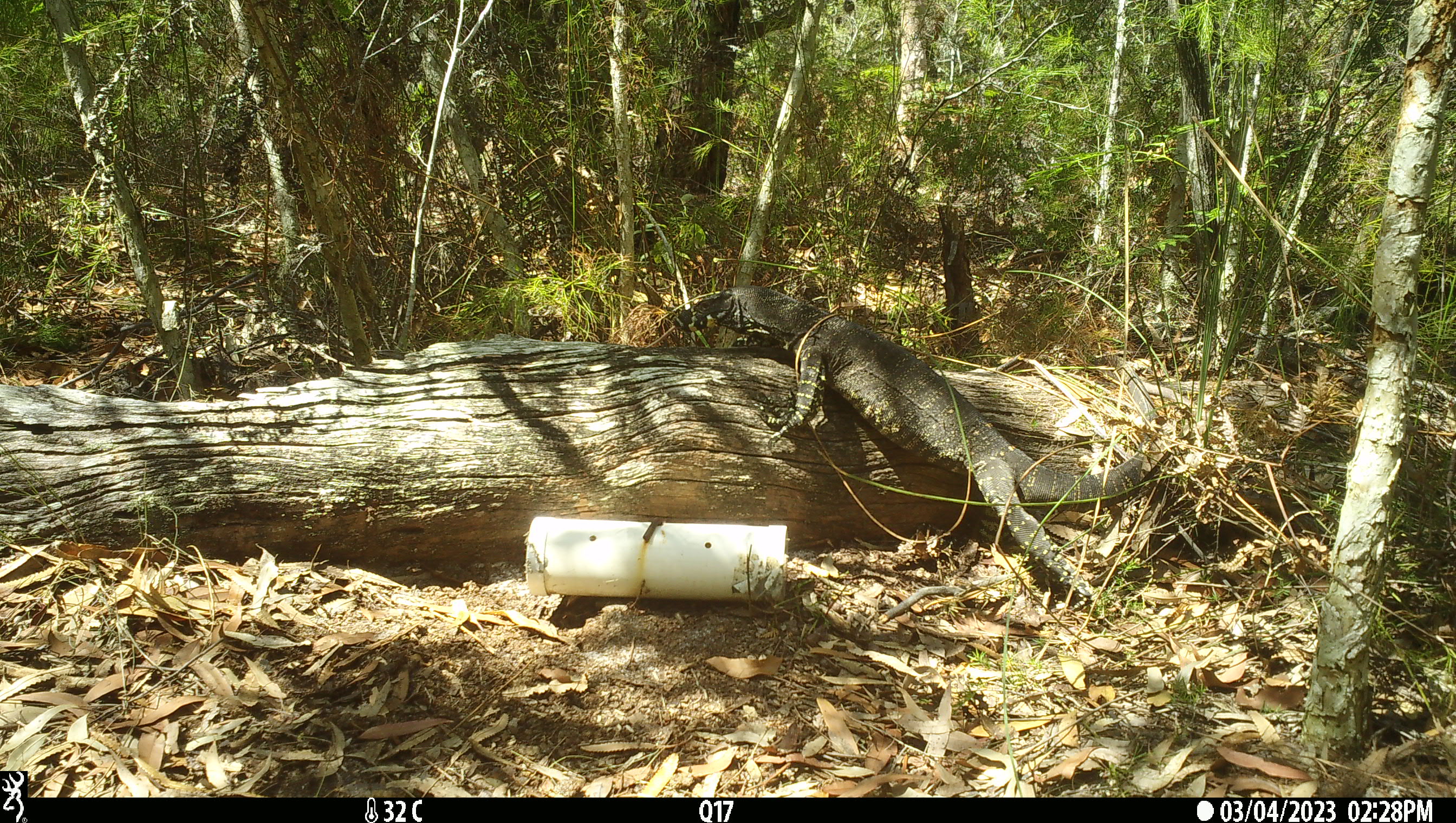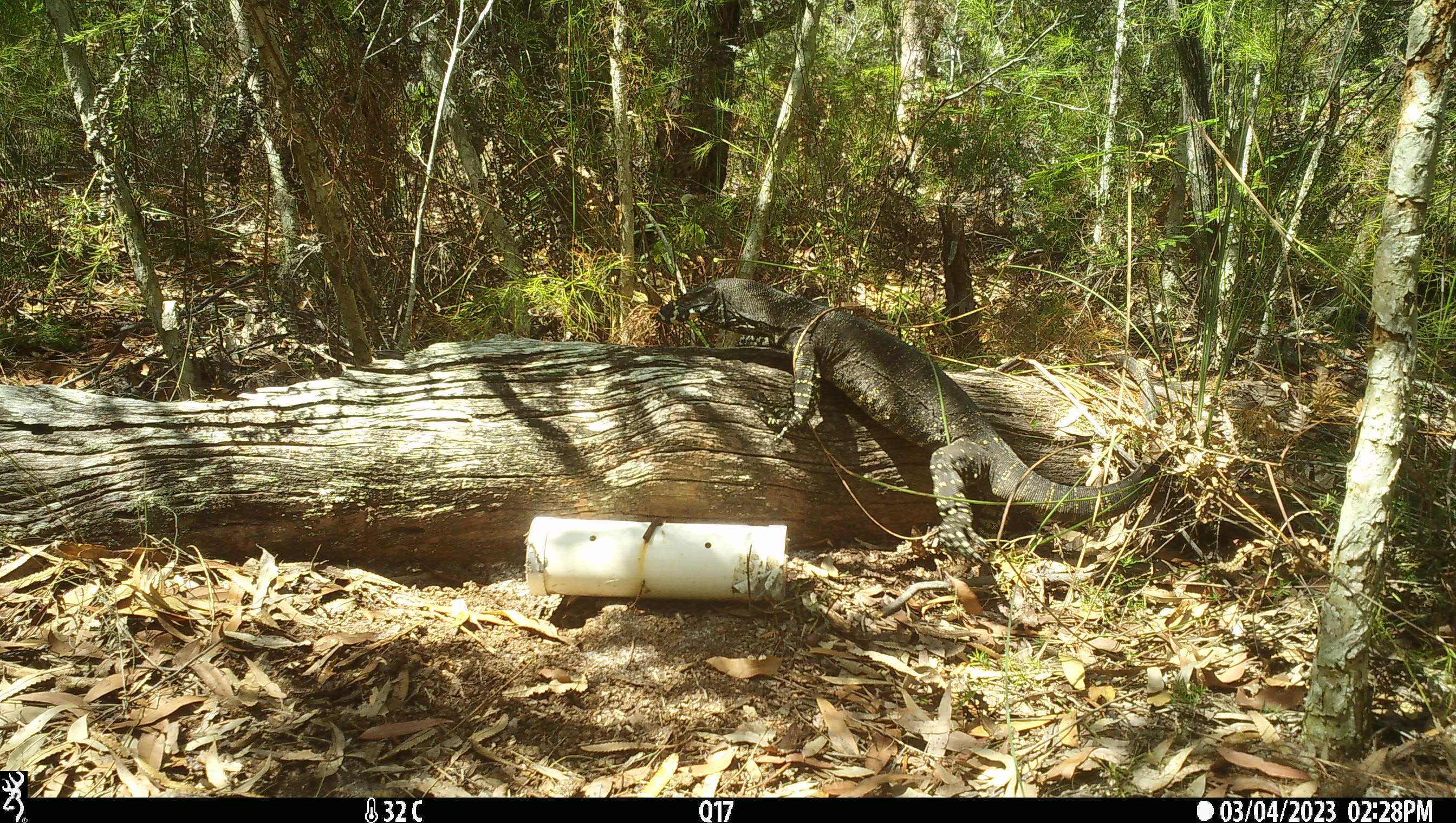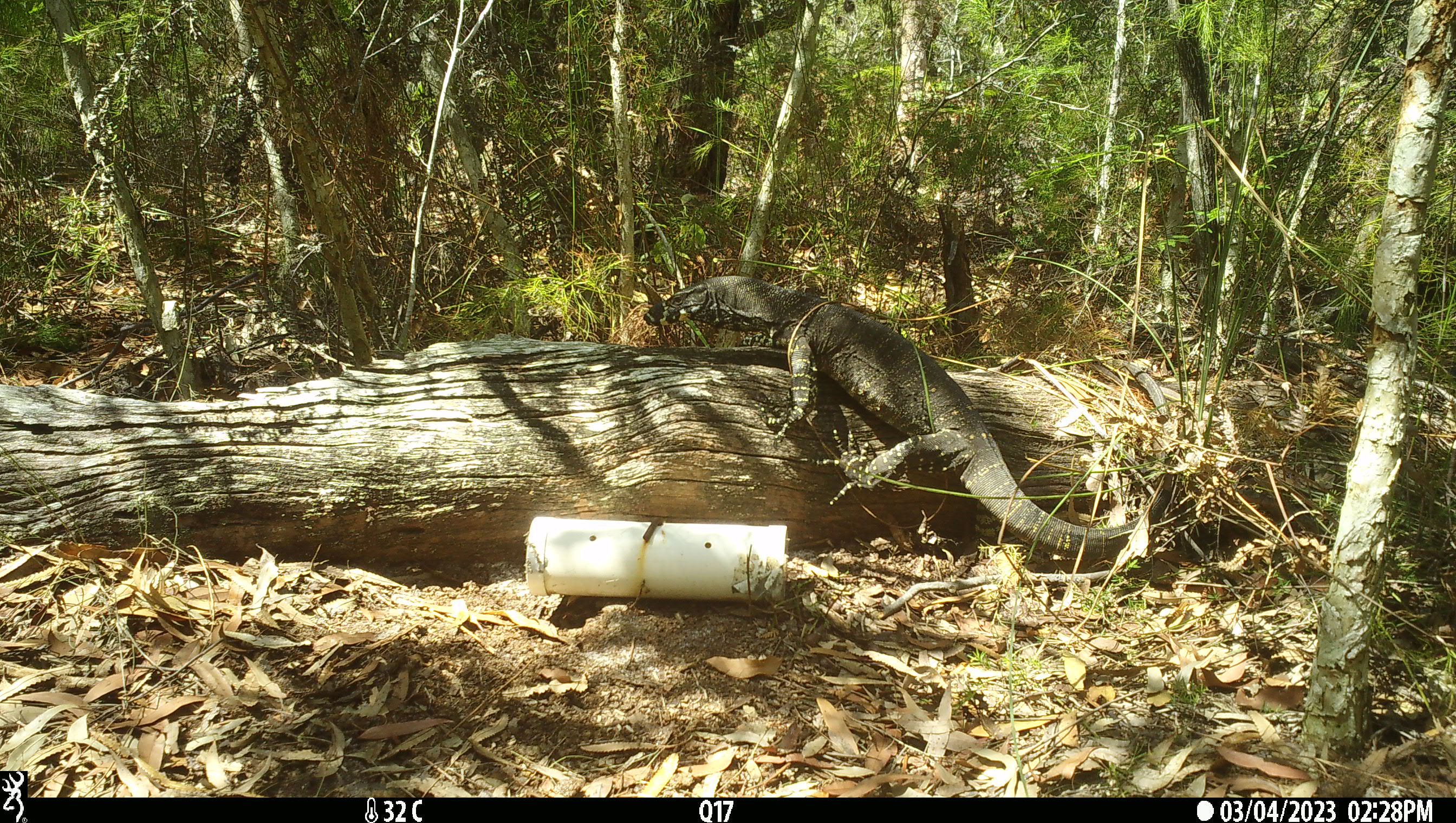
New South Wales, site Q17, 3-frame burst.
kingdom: Animalia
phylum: Chordata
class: Reptilia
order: Squamata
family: Varanidae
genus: Varanus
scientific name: Varanus varius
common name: lace monitor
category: goanna